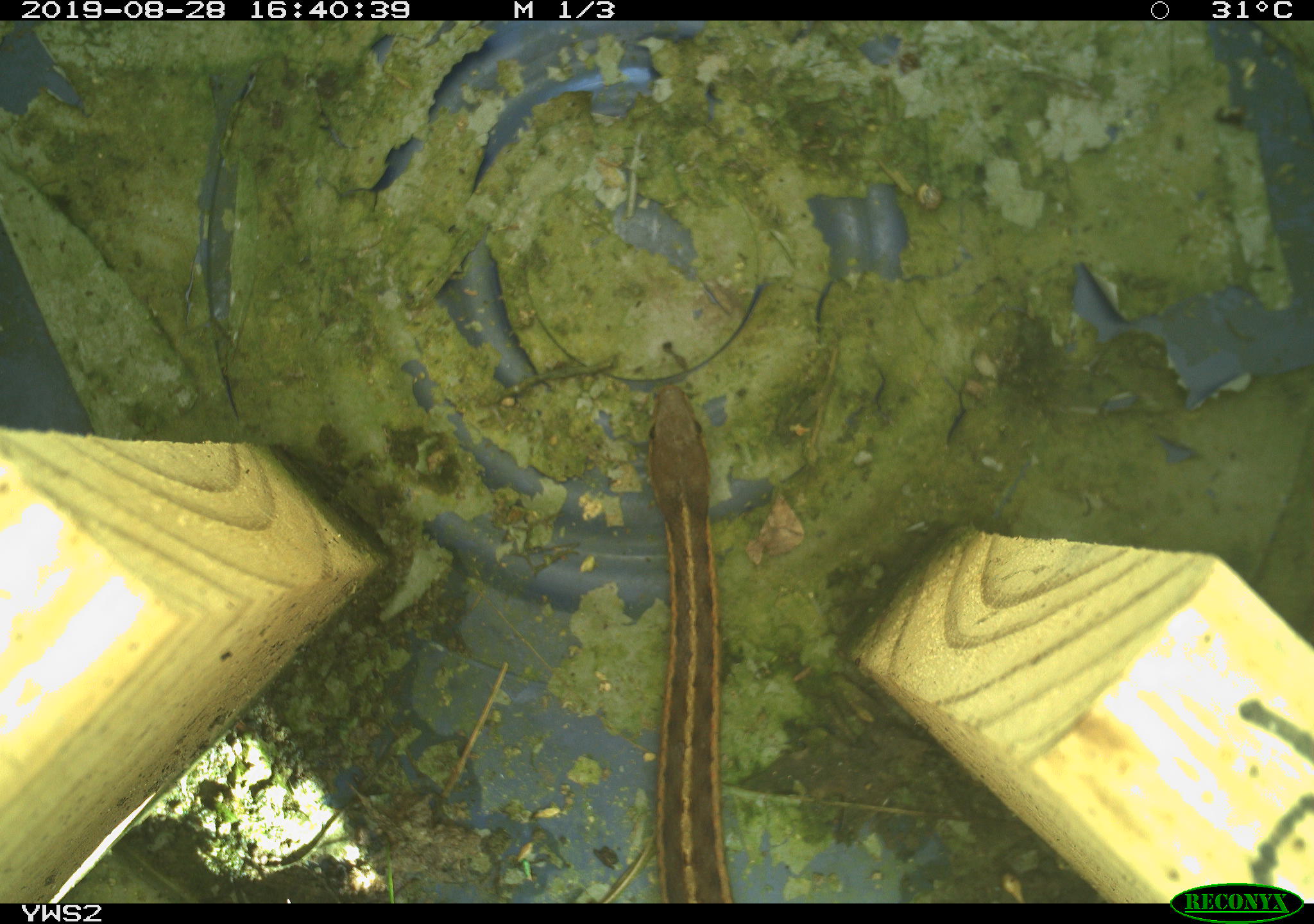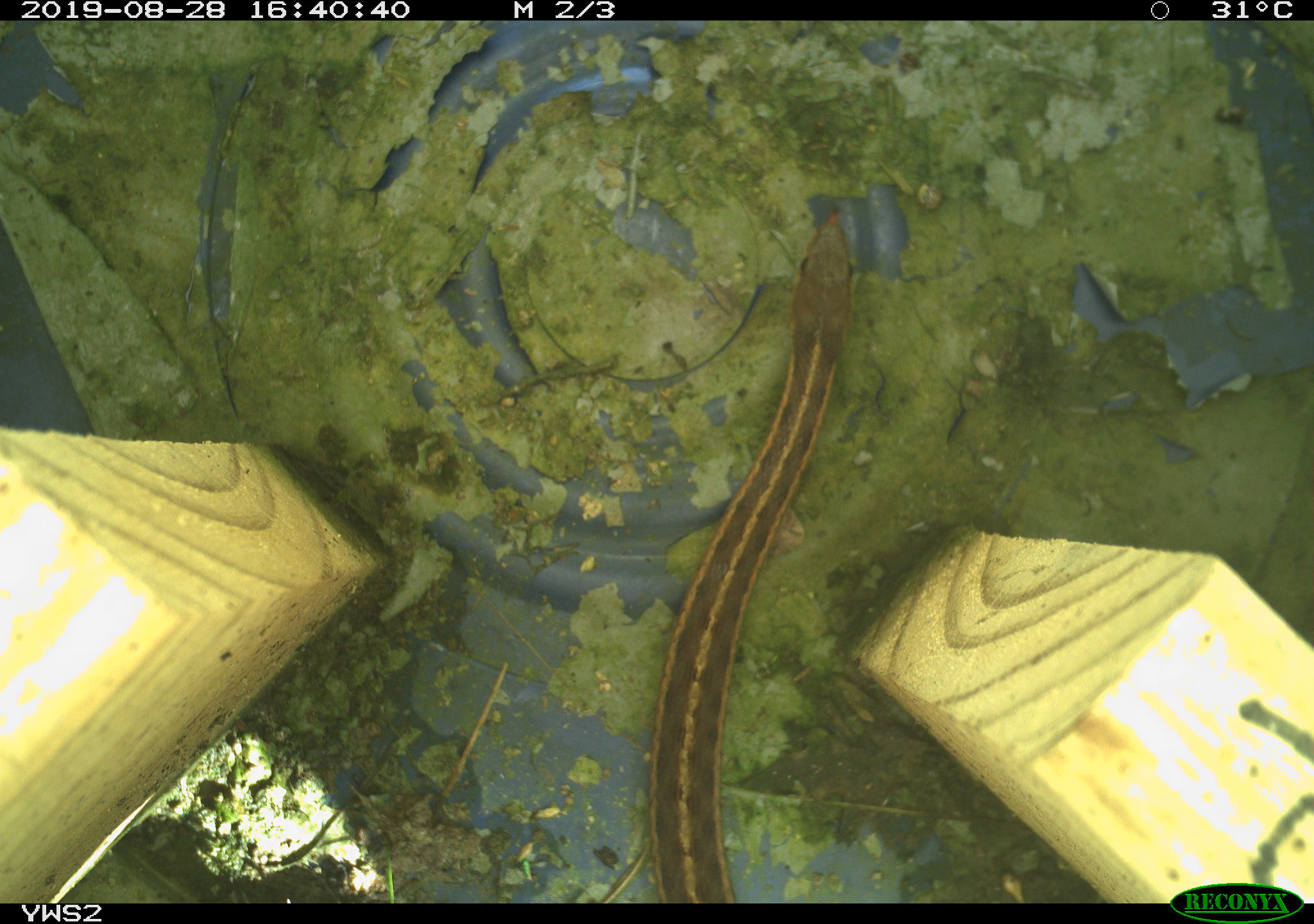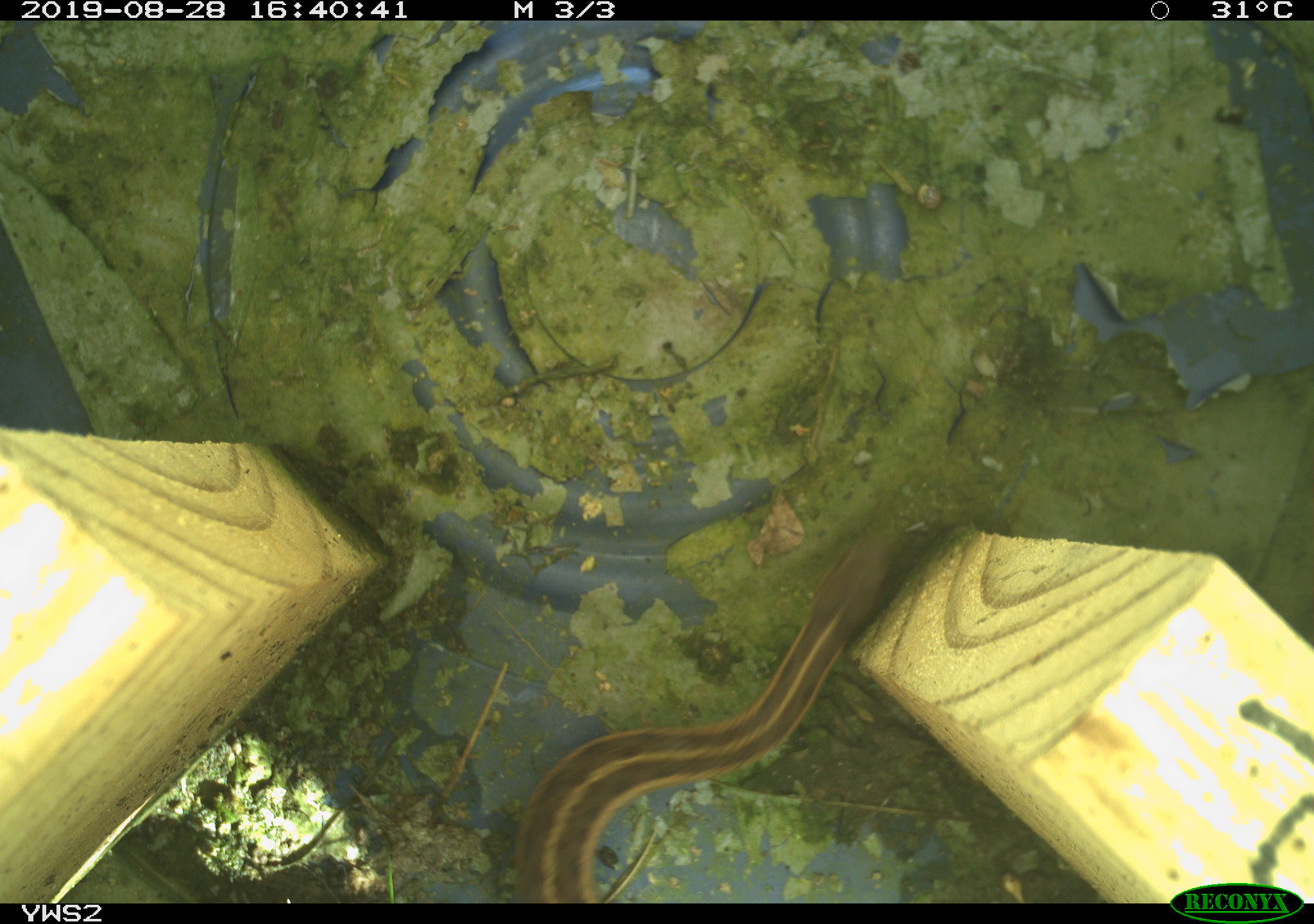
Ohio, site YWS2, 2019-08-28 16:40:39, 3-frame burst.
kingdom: Animalia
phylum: Chordata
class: Reptilia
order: Squamata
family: Colubridae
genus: Thamnophis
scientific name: Thamnophis sirtalis sirtalis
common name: eastern gartersnake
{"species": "eastern gartersnake (Thamnophis sirtalis sirtalis)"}